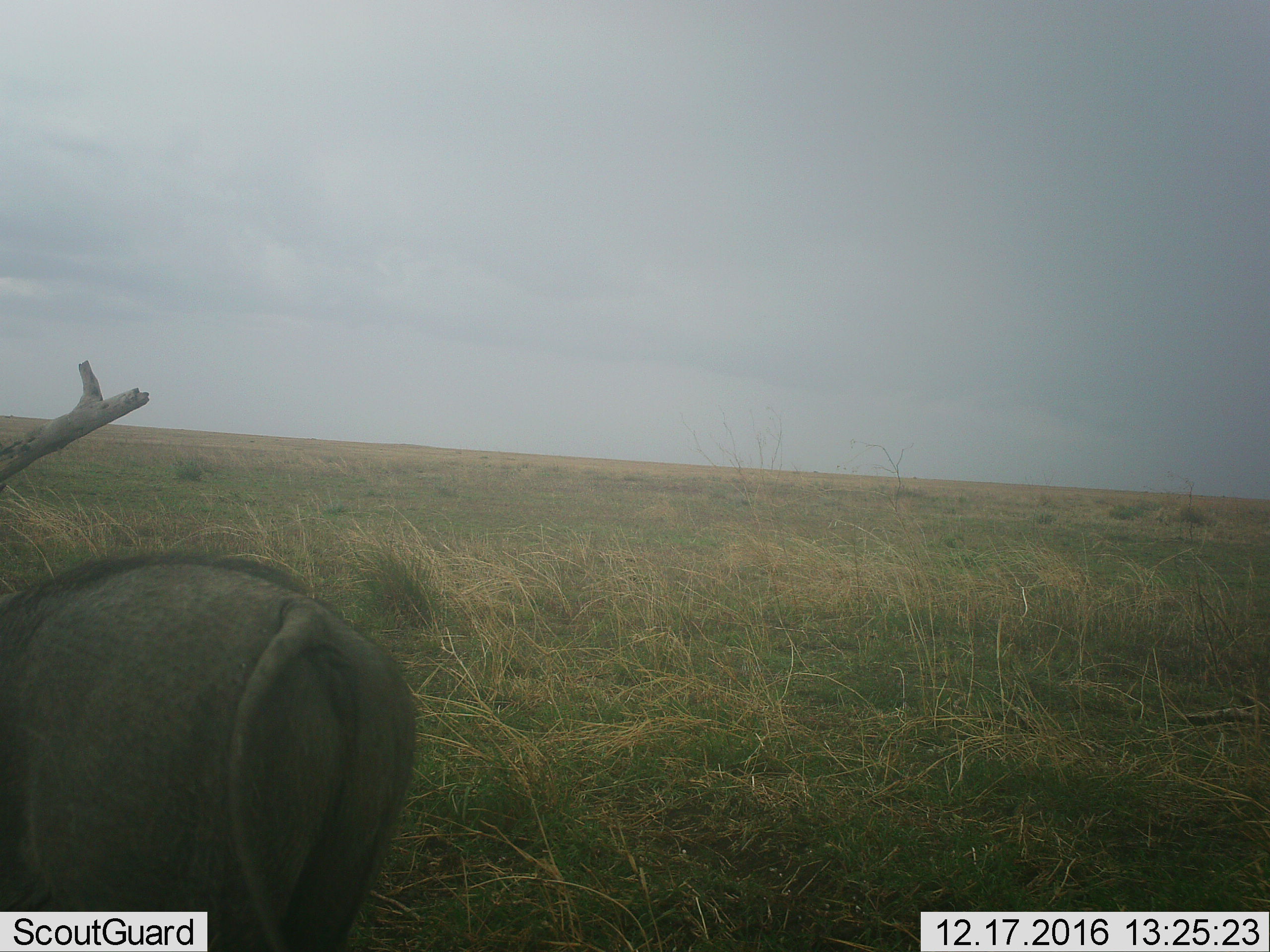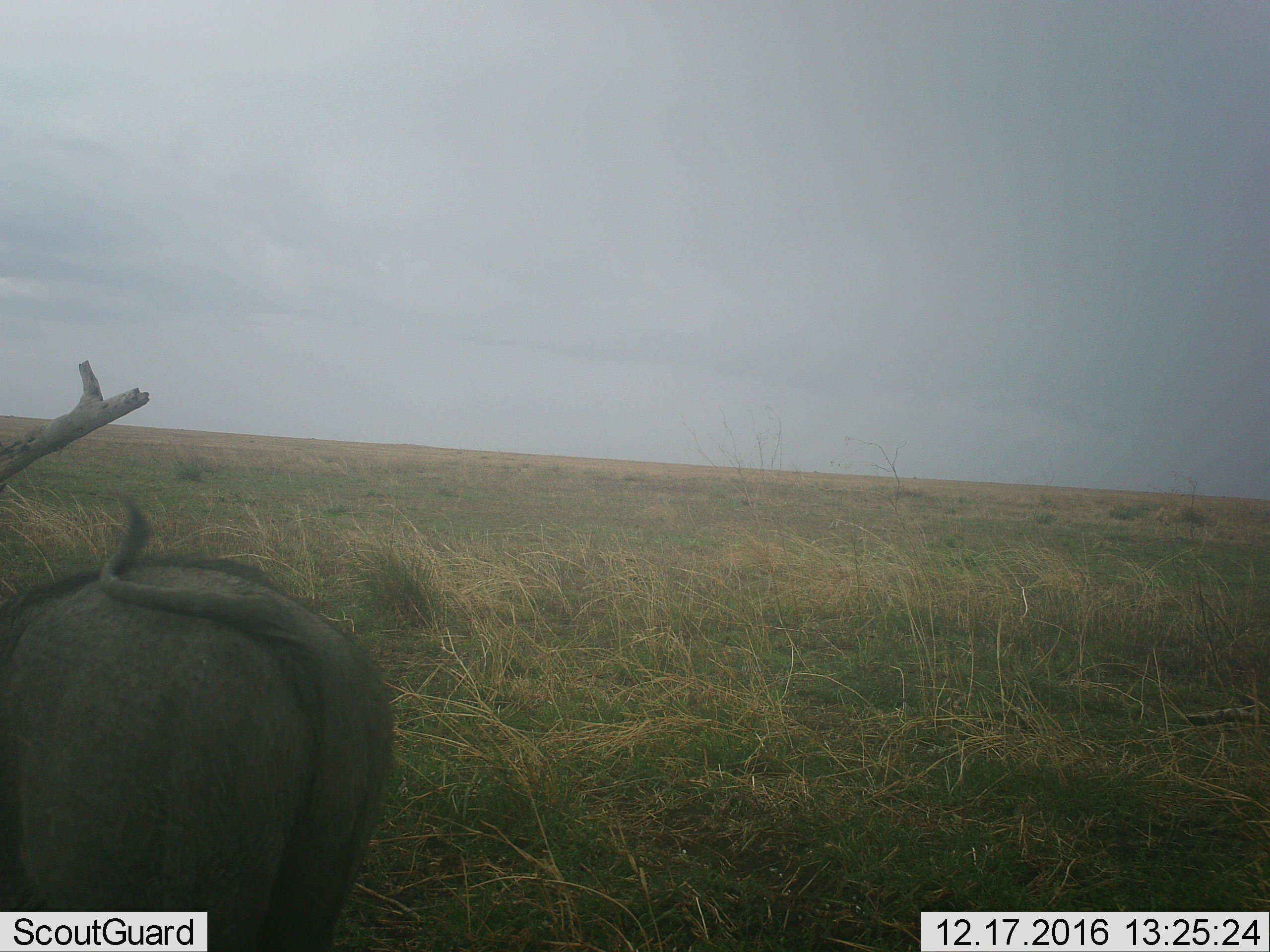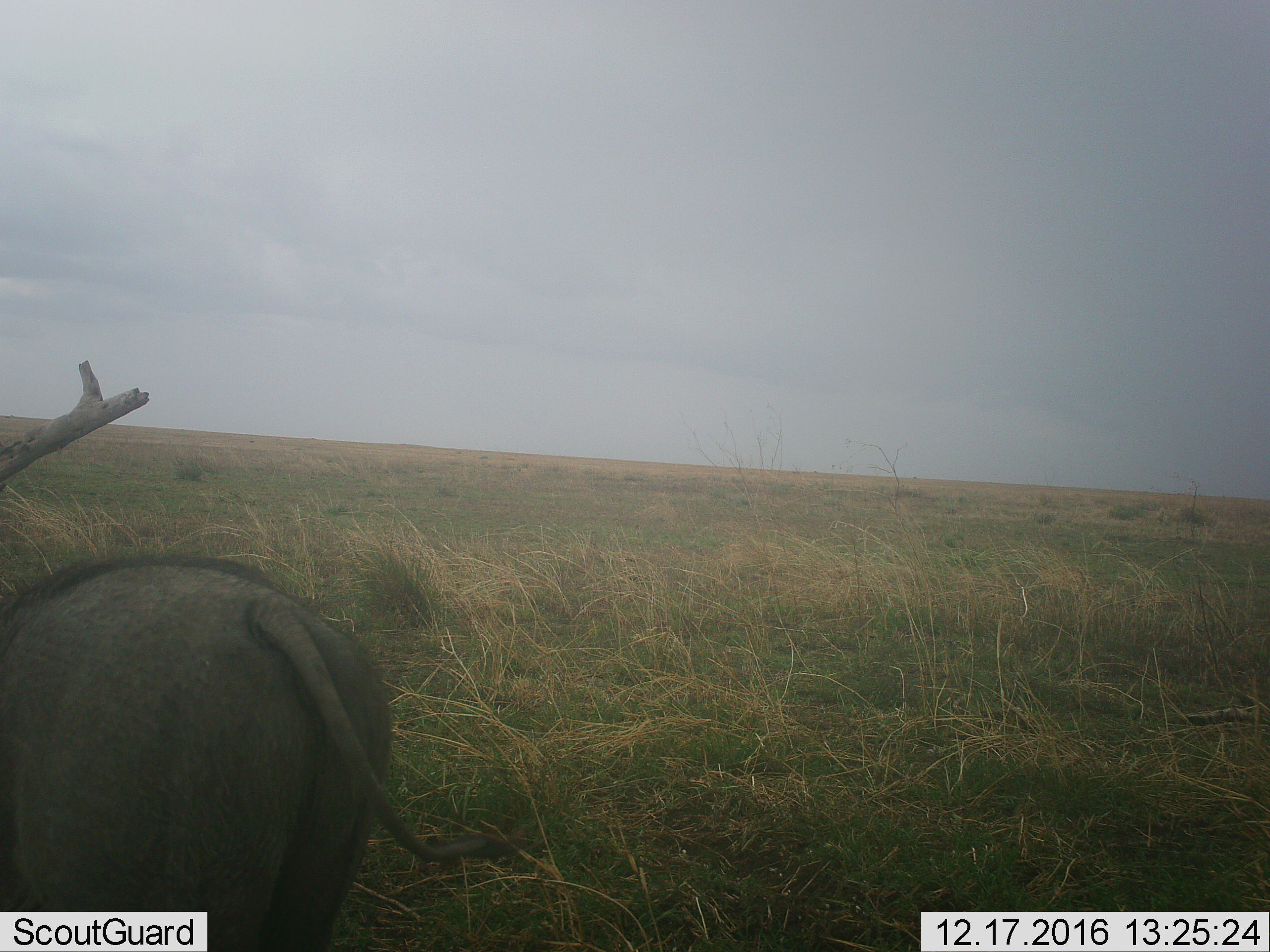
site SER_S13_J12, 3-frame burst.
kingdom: Animalia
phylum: Chordata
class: Mammalia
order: Artiodactyla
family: Suidae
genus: Phacochoerus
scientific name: Phacochoerus africanus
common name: warthog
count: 1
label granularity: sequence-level